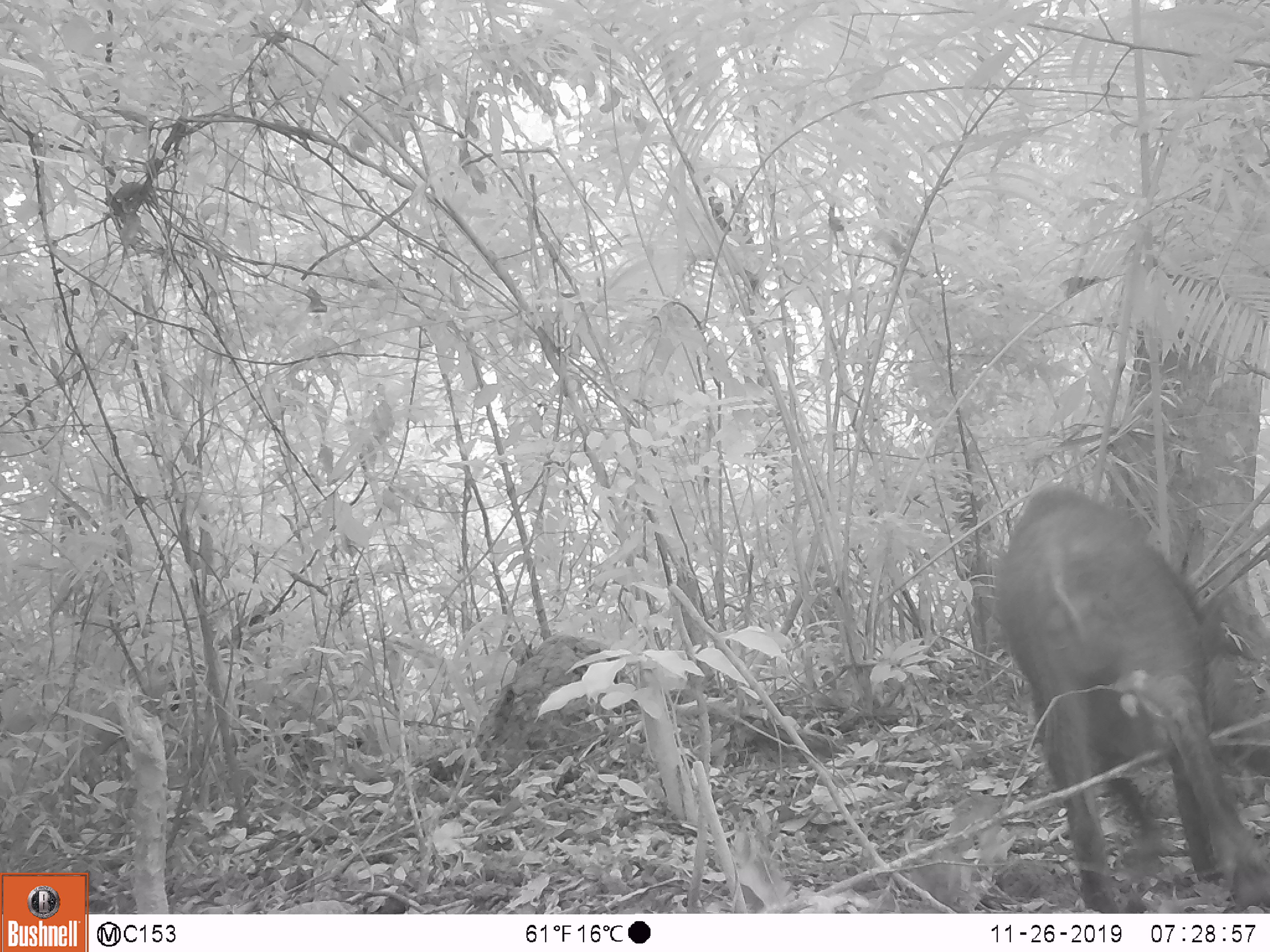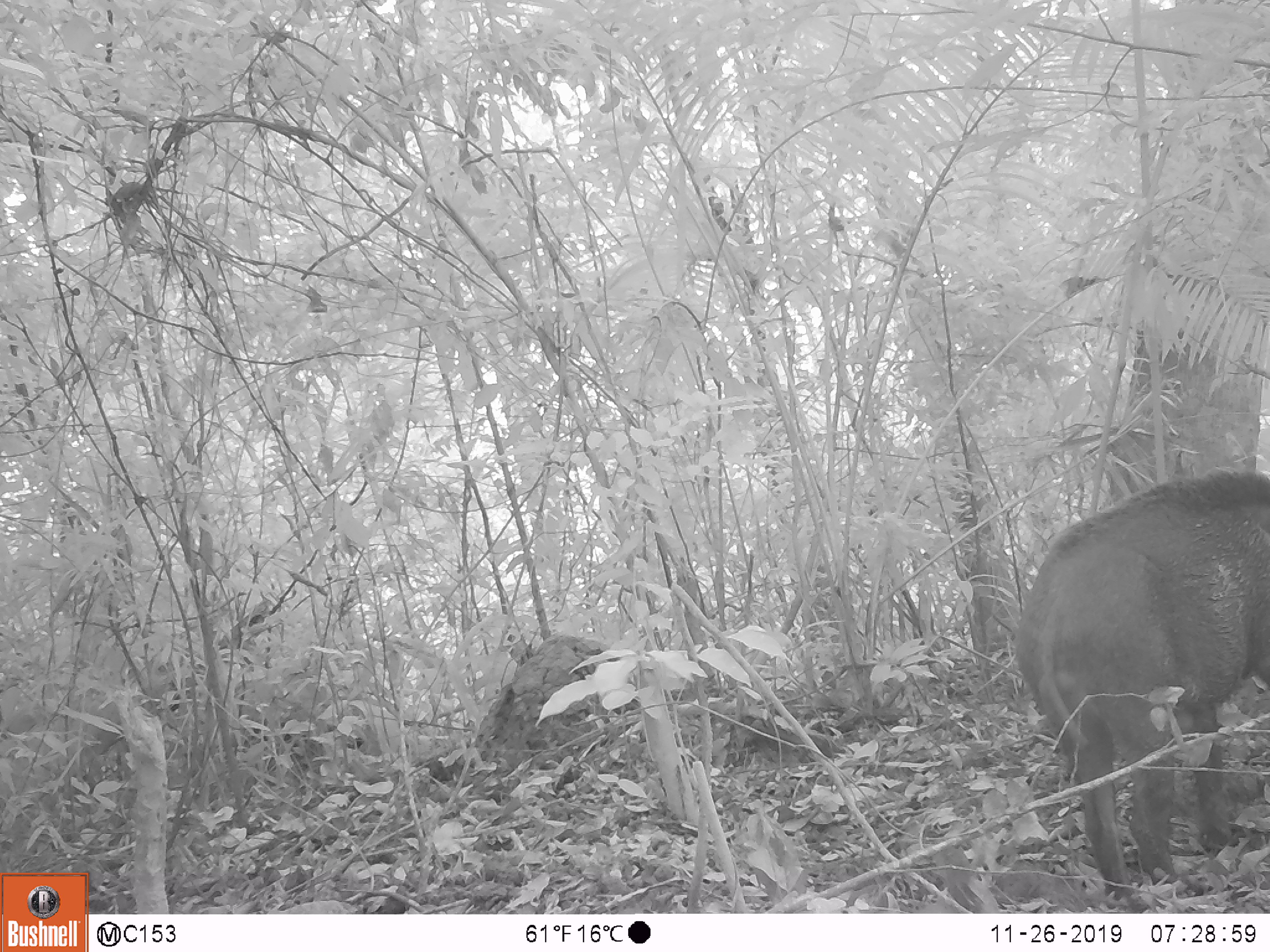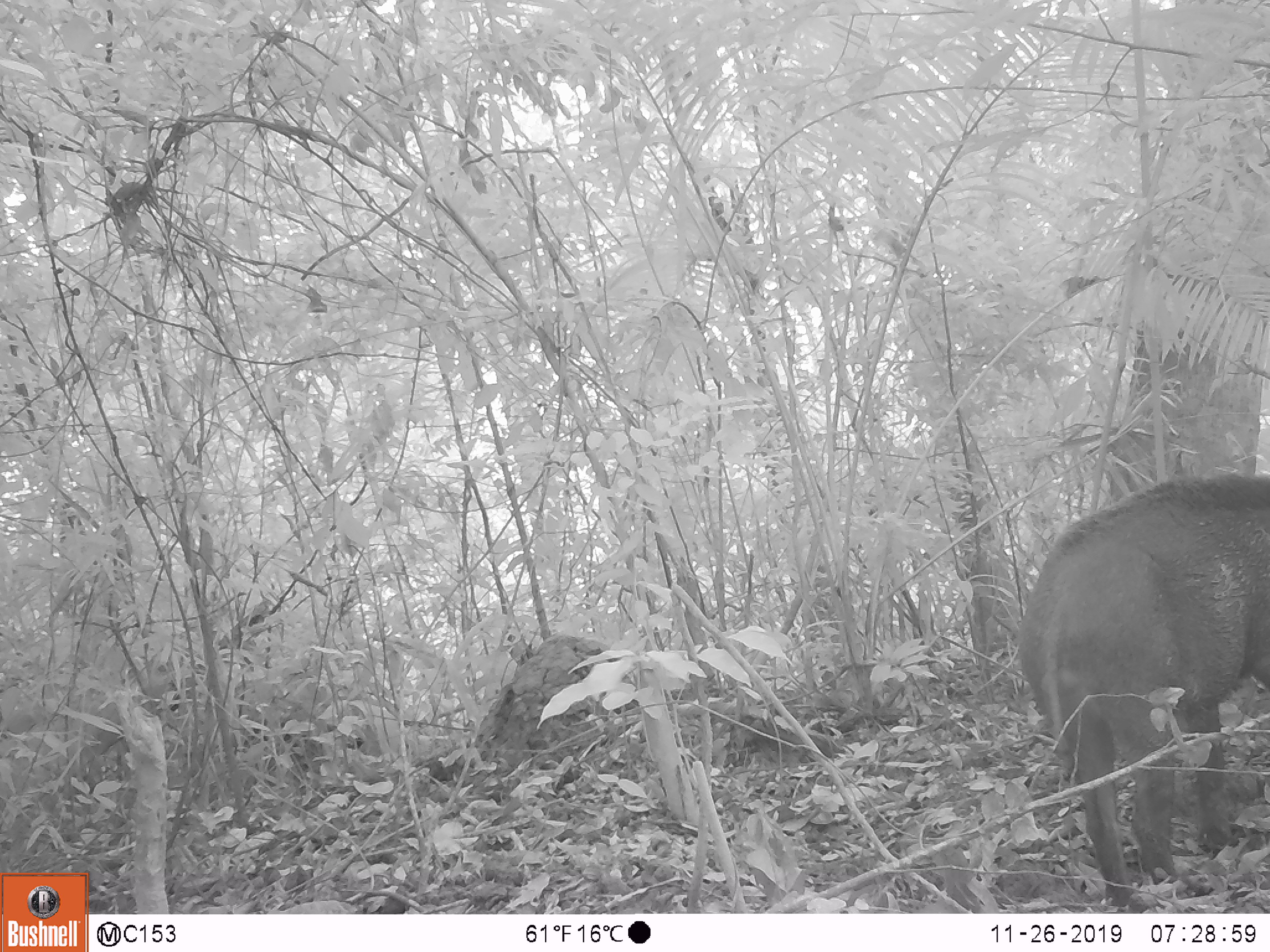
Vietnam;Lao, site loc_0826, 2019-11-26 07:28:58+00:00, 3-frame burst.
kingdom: Animalia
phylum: Chordata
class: Mammalia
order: Artiodactyla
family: Suidae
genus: Sus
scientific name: Sus scrofa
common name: eurasian wild pig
Eurasian wild pig (Sus scrofa). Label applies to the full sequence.